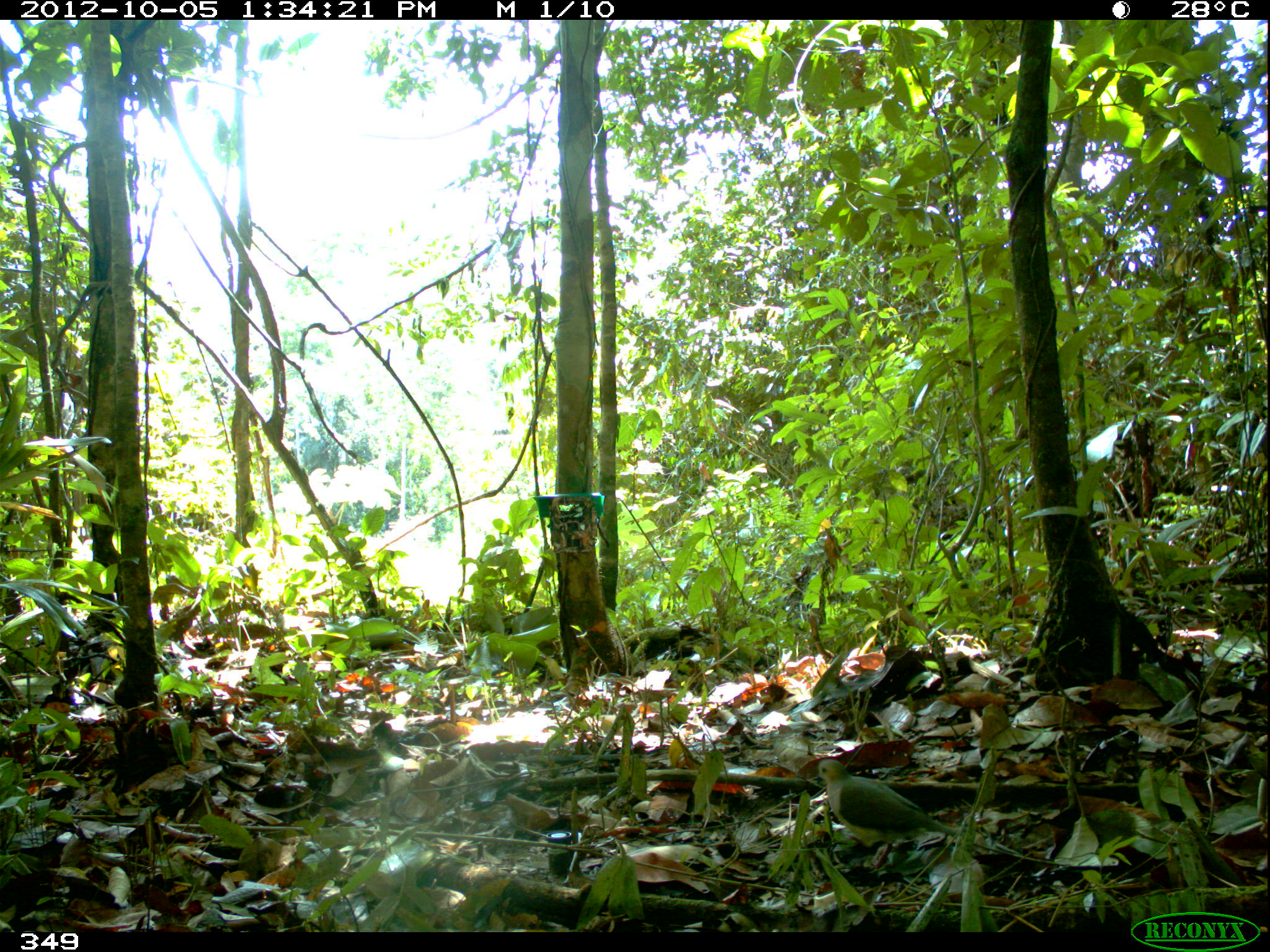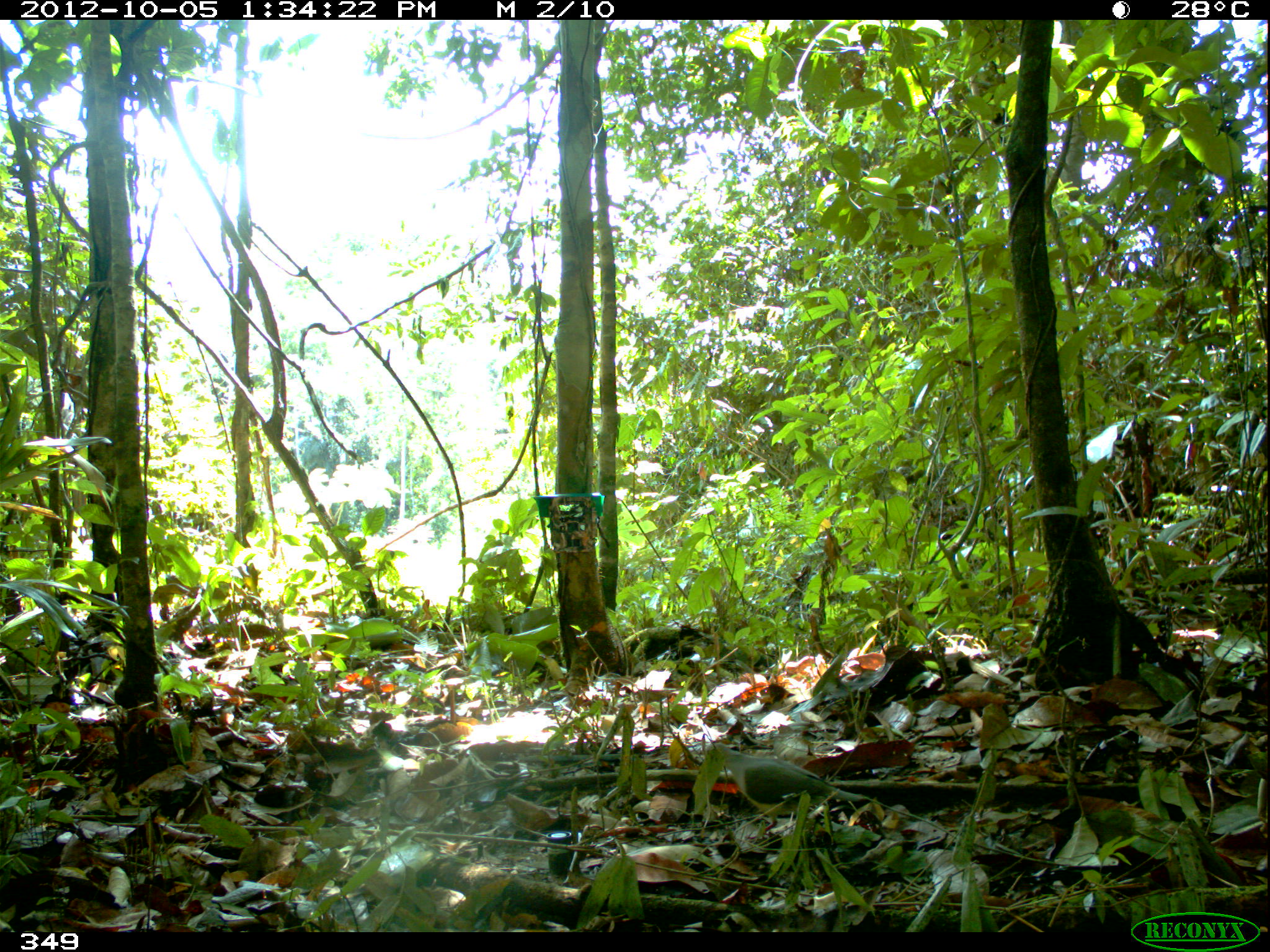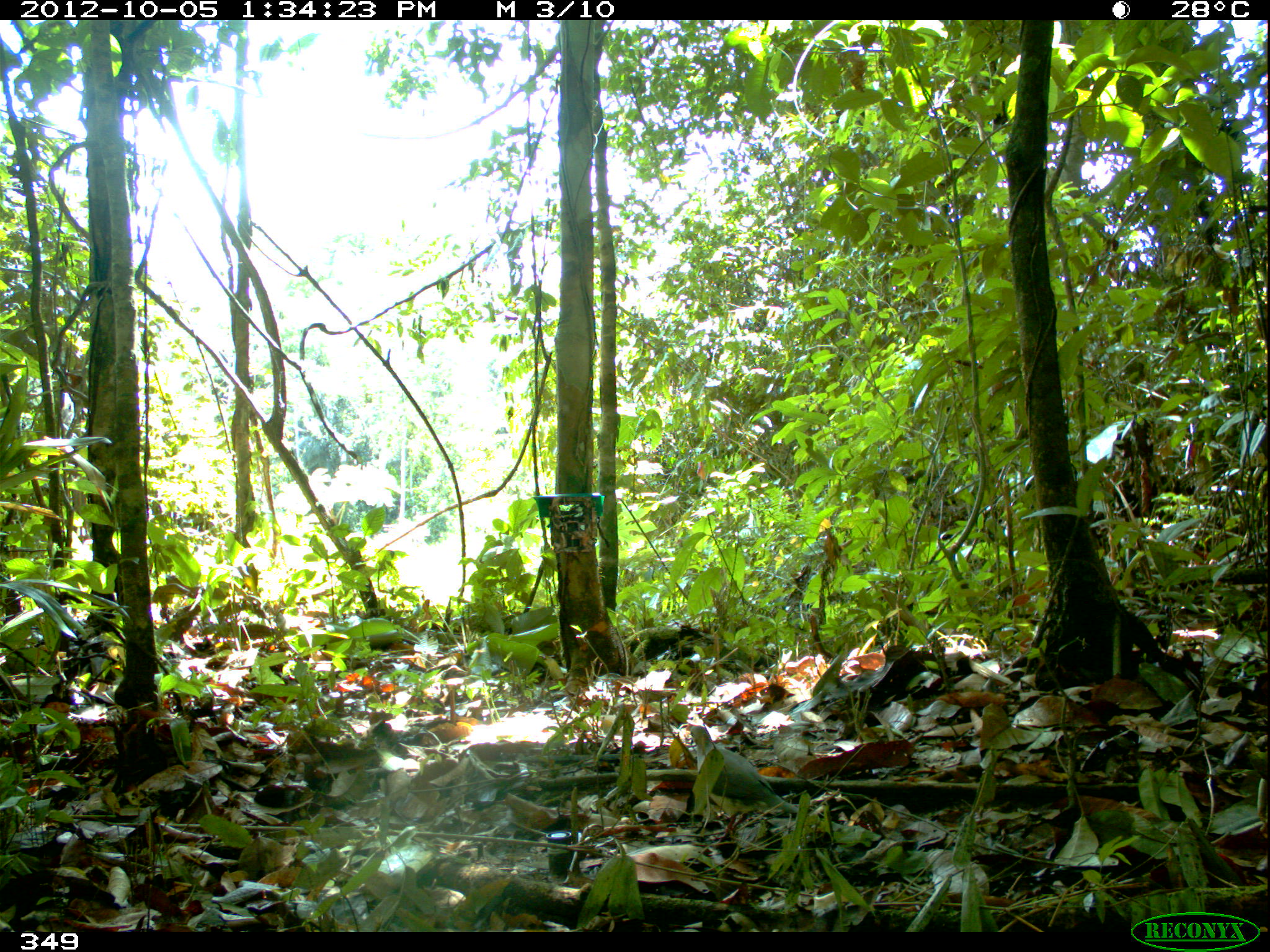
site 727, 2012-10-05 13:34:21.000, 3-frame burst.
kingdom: Animalia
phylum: Chordata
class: Aves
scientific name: Aves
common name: bird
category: unknown bird